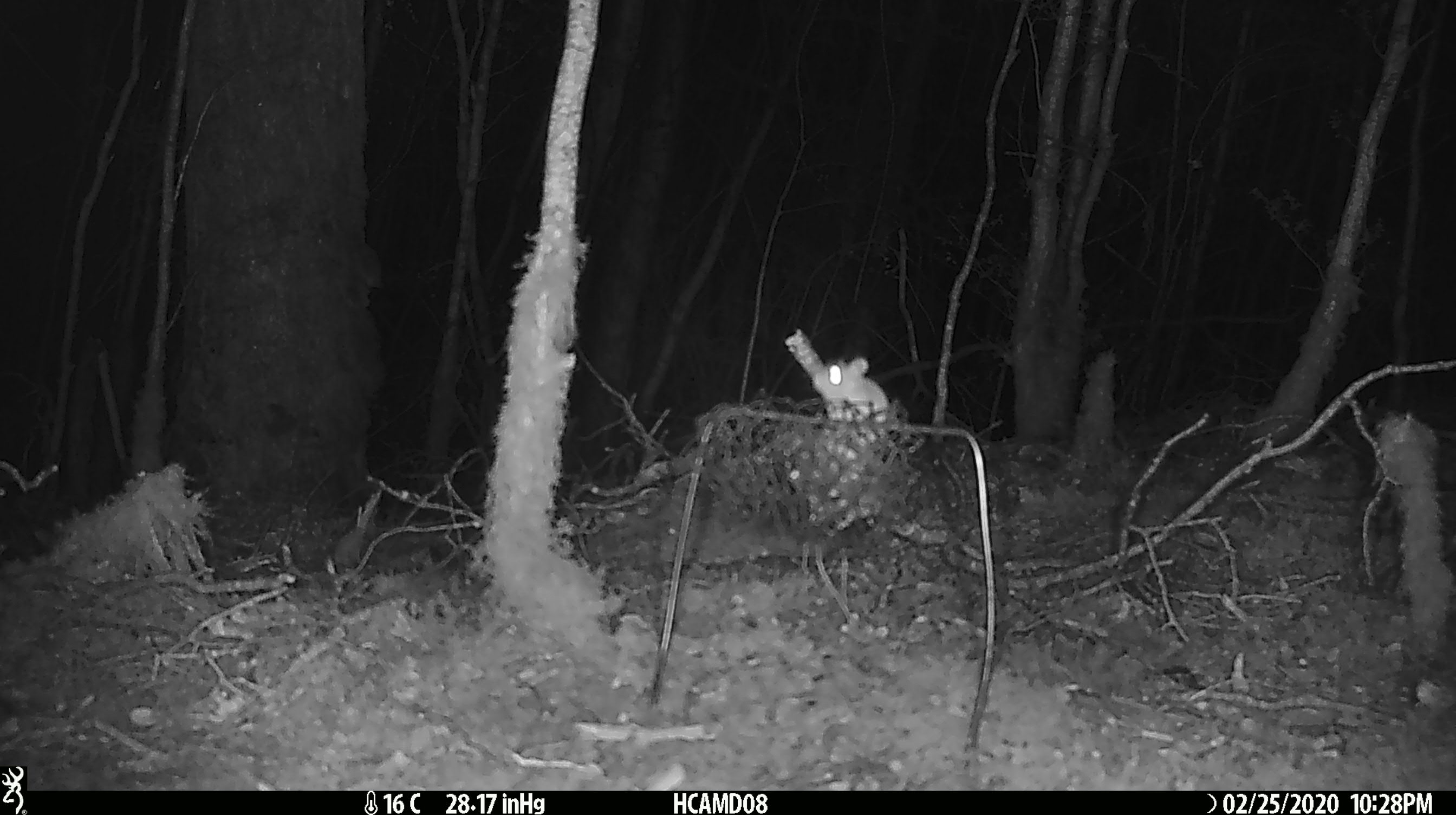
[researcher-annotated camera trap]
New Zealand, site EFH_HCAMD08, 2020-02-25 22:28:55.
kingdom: Animalia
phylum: Chordata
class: Mammalia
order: Rodentia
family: Muridae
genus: Mus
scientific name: Mus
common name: mouse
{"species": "mouse (Mus)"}